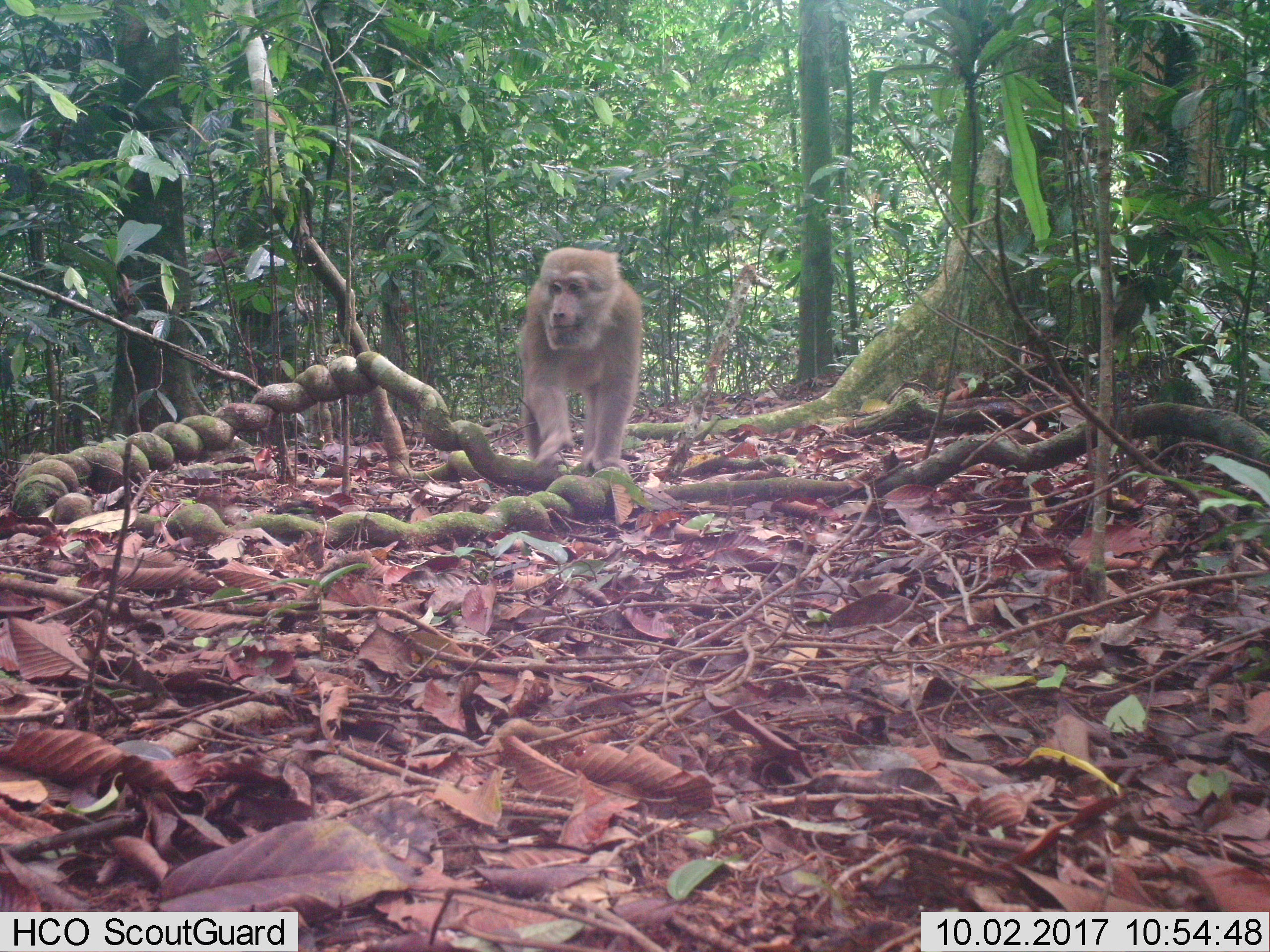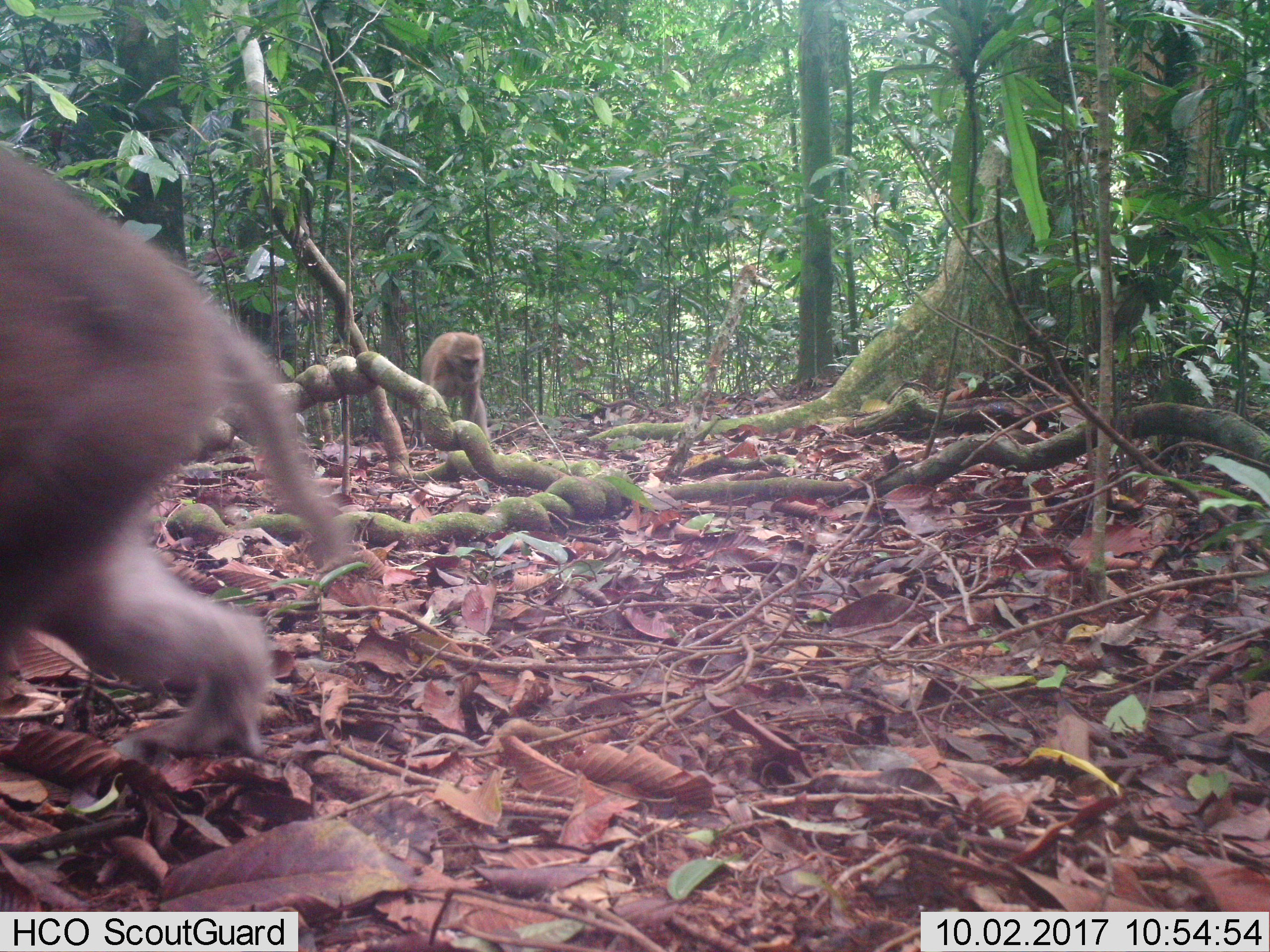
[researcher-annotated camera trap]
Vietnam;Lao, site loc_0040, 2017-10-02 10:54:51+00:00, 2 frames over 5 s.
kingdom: Animalia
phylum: Chordata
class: Mammalia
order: Primates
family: Cercopithecidae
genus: Macaca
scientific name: Macaca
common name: macaques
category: assam or rhesus macaque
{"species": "assam or rhesus macaque (macaques) (Macaca)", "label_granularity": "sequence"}